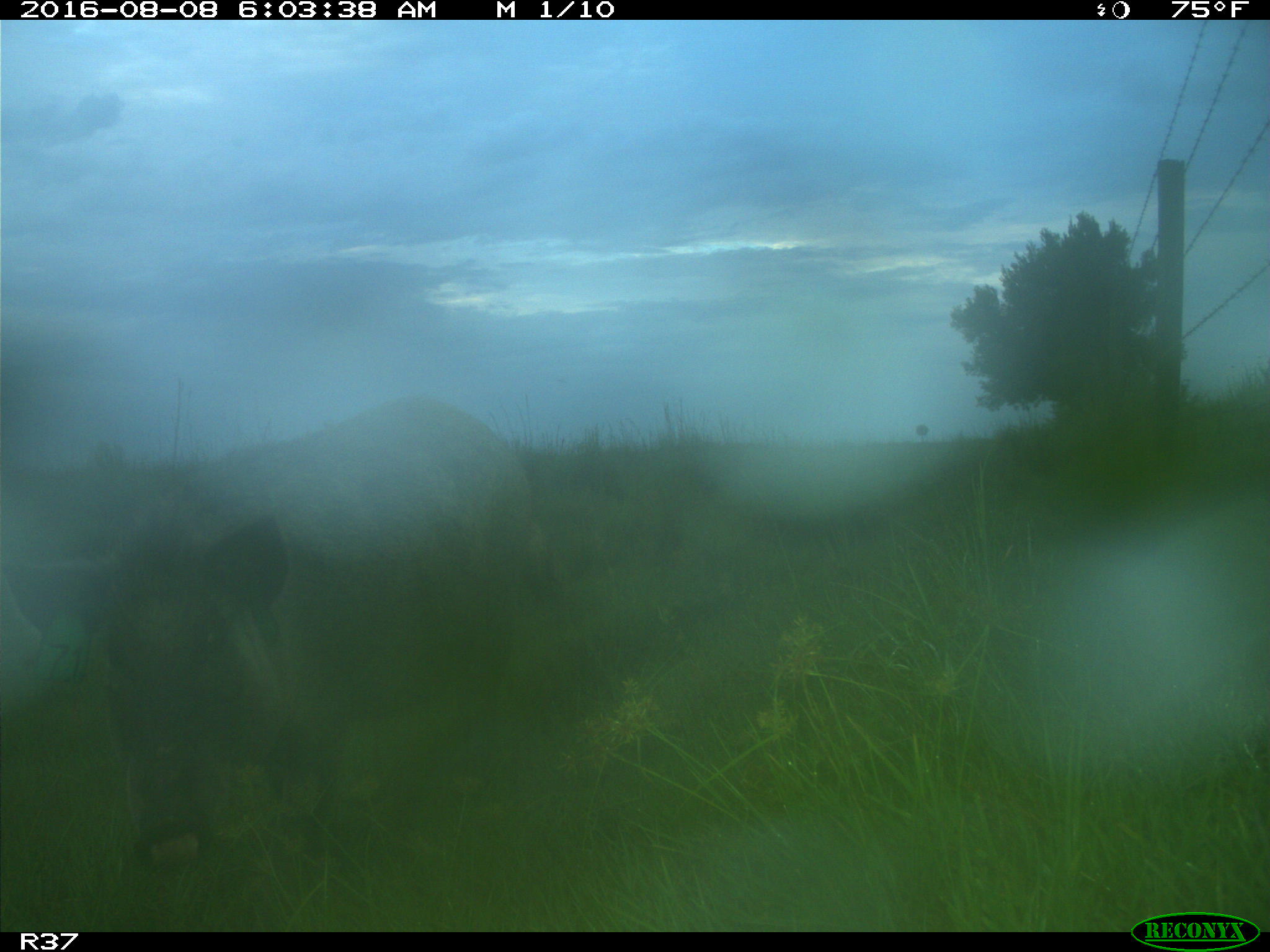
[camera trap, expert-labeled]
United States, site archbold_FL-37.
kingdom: Animalia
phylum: Chordata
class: Mammalia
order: Artiodactyla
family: Suidae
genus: Sus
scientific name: Sus scrofa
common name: wild boar